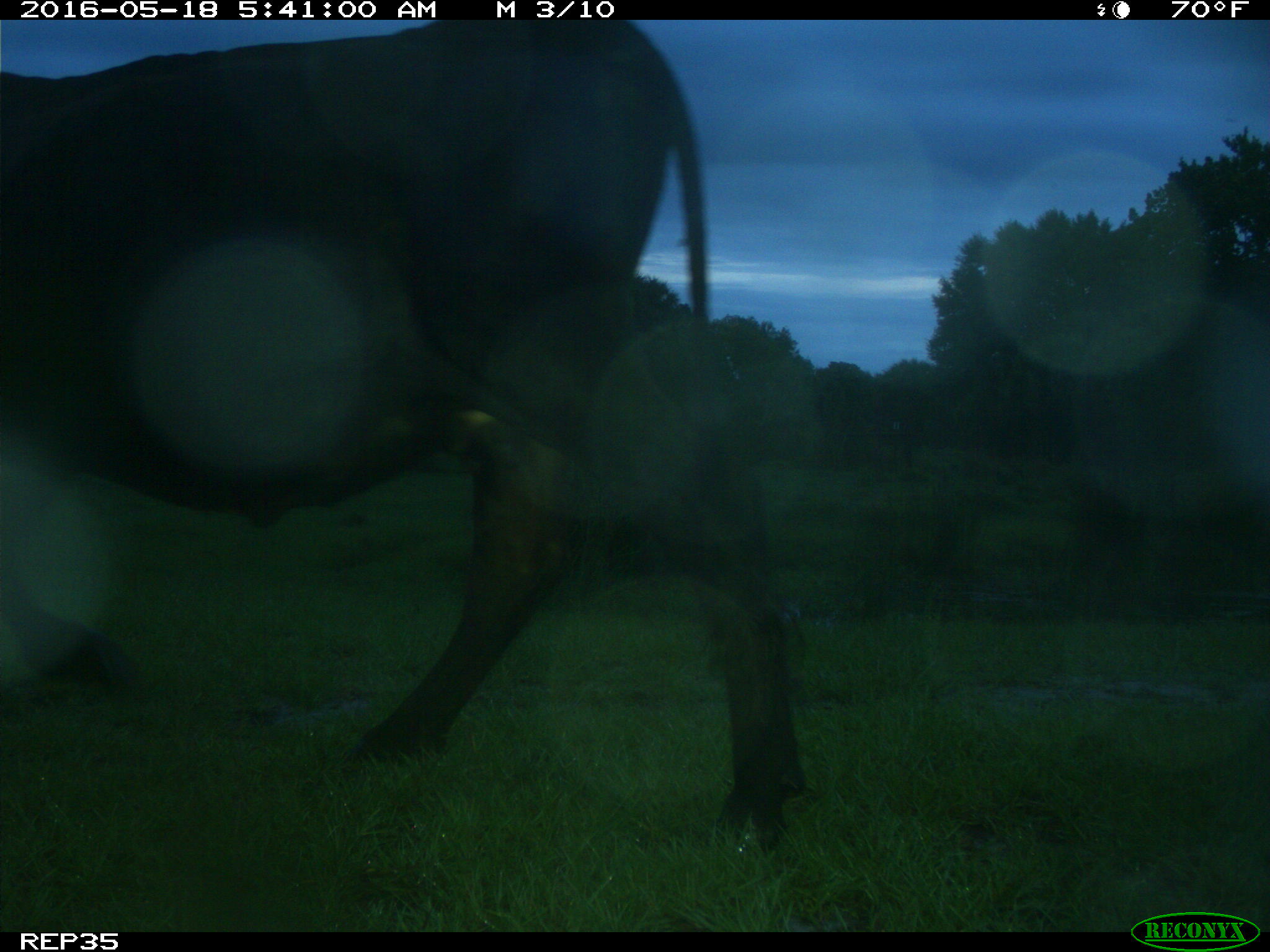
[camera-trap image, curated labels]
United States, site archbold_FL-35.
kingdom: Animalia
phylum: Chordata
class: Mammalia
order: Artiodactyla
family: Bovidae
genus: Bos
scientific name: Bos taurus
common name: domestic cow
Bos taurus (domestic cow).